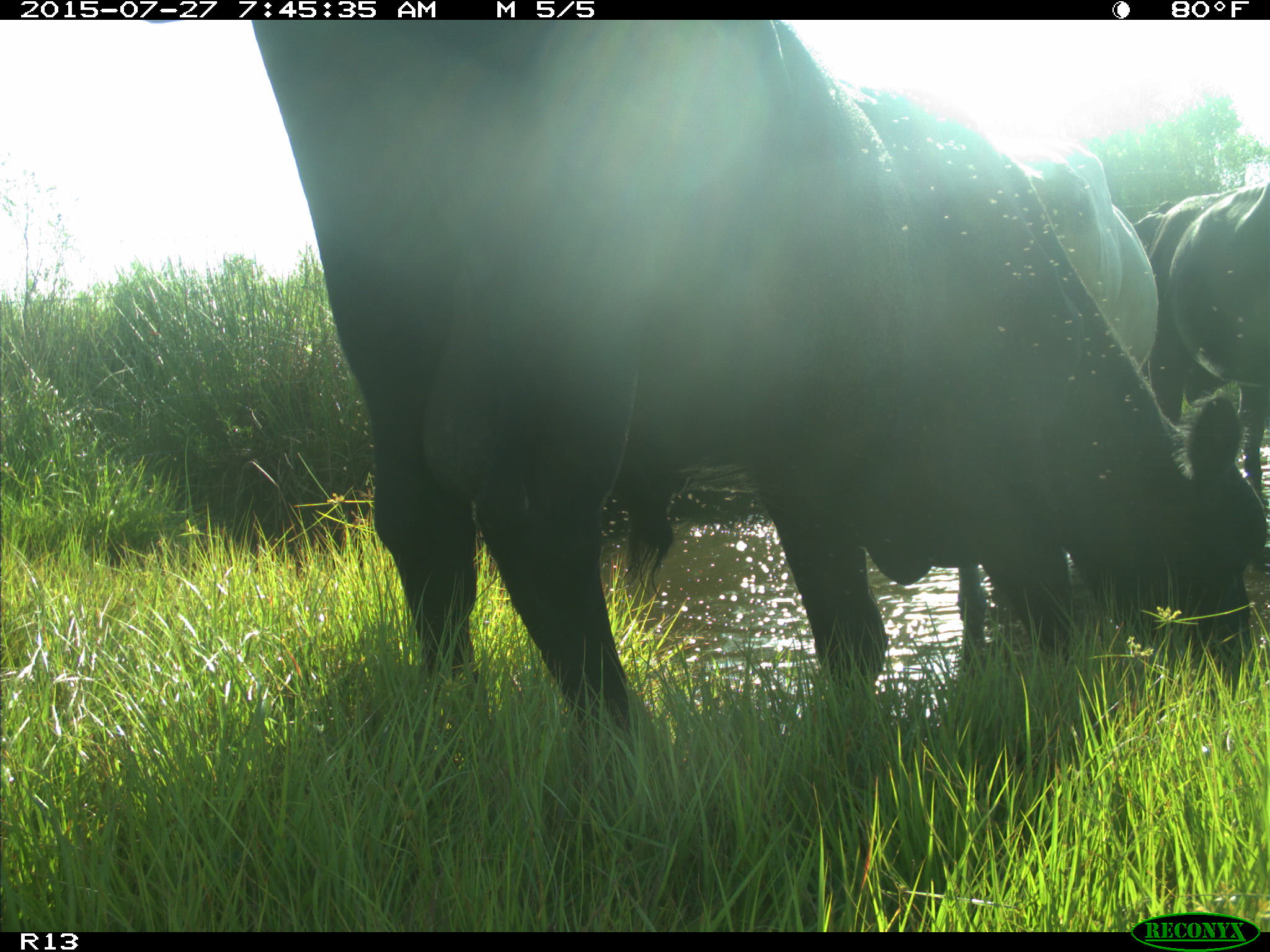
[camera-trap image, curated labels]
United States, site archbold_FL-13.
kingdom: Animalia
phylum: Chordata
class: Mammalia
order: Artiodactyla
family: Suidae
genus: Sus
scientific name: Sus scrofa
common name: wild boar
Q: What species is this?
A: Sus scrofa (wild boar).